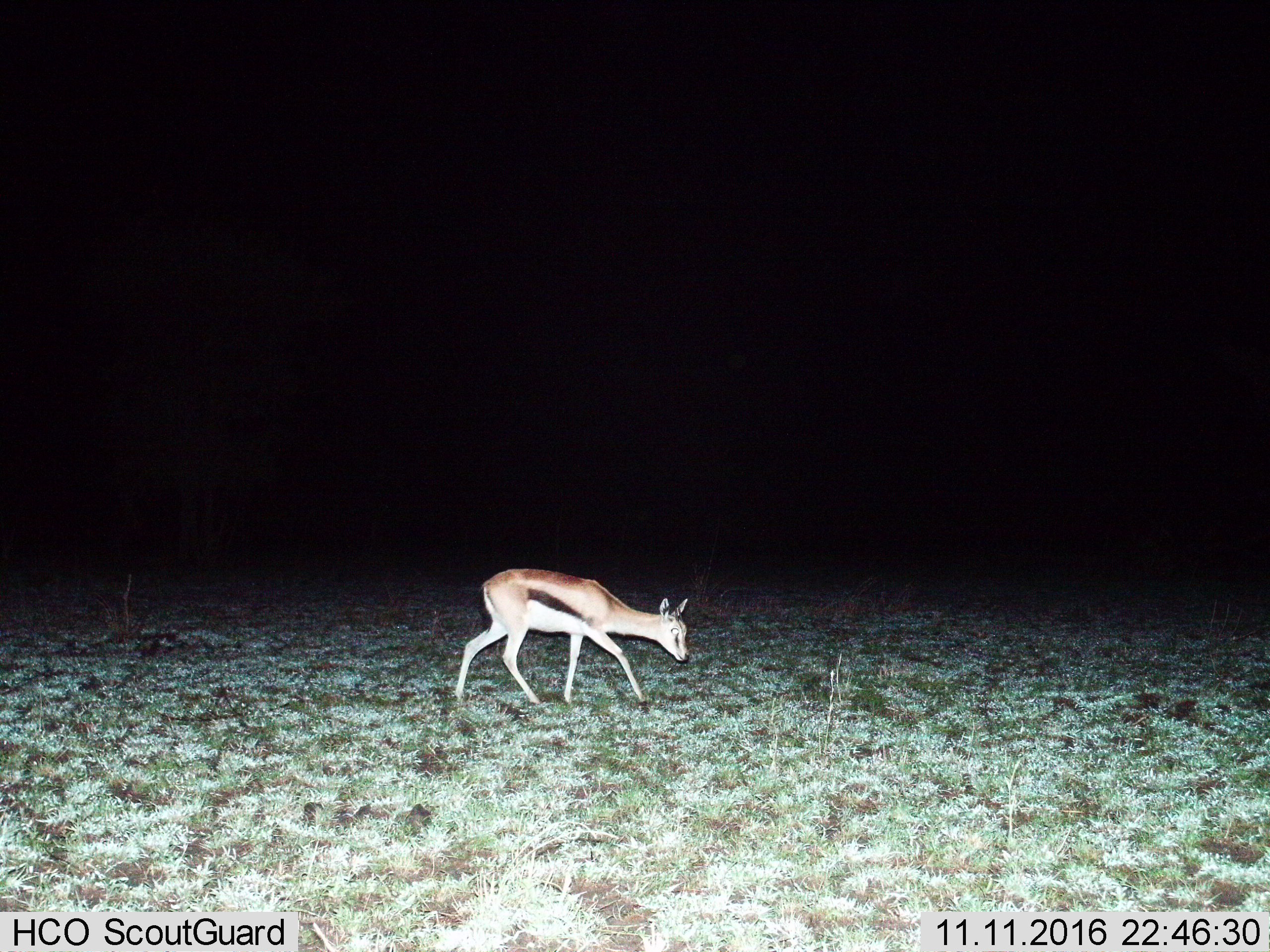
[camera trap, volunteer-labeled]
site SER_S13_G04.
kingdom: Animalia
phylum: Chordata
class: Mammalia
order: Artiodactyla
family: Bovidae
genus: Eudorcas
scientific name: Eudorcas thomsonii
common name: thomson's gazelle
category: gazellethomsons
Gazellethomsons (thomson's gazelle) (Eudorcas thomsonii), count 1. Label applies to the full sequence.